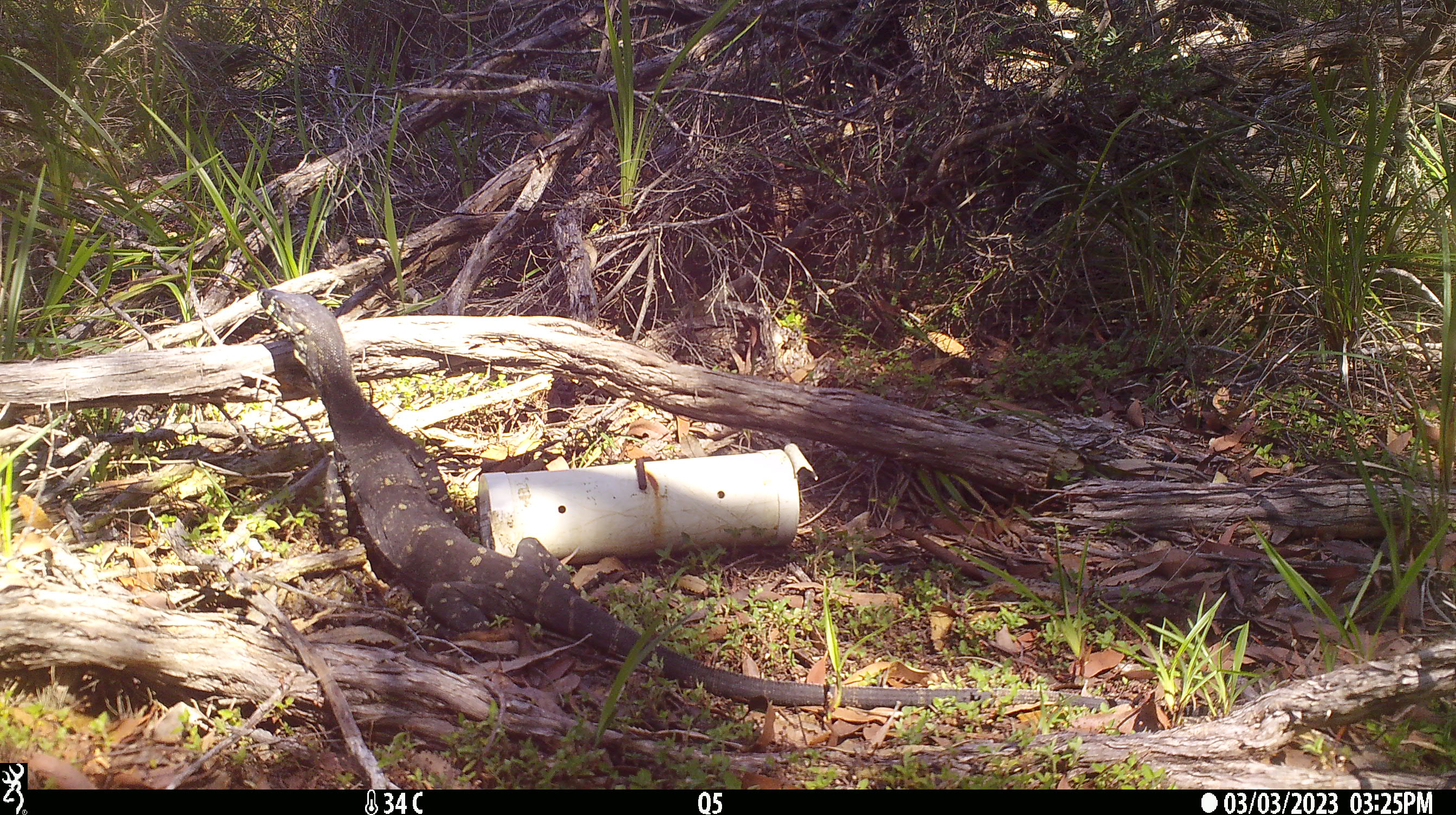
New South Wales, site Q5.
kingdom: Animalia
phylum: Chordata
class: Reptilia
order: Squamata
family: Varanidae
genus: Varanus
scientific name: Varanus varius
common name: lace monitor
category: goanna